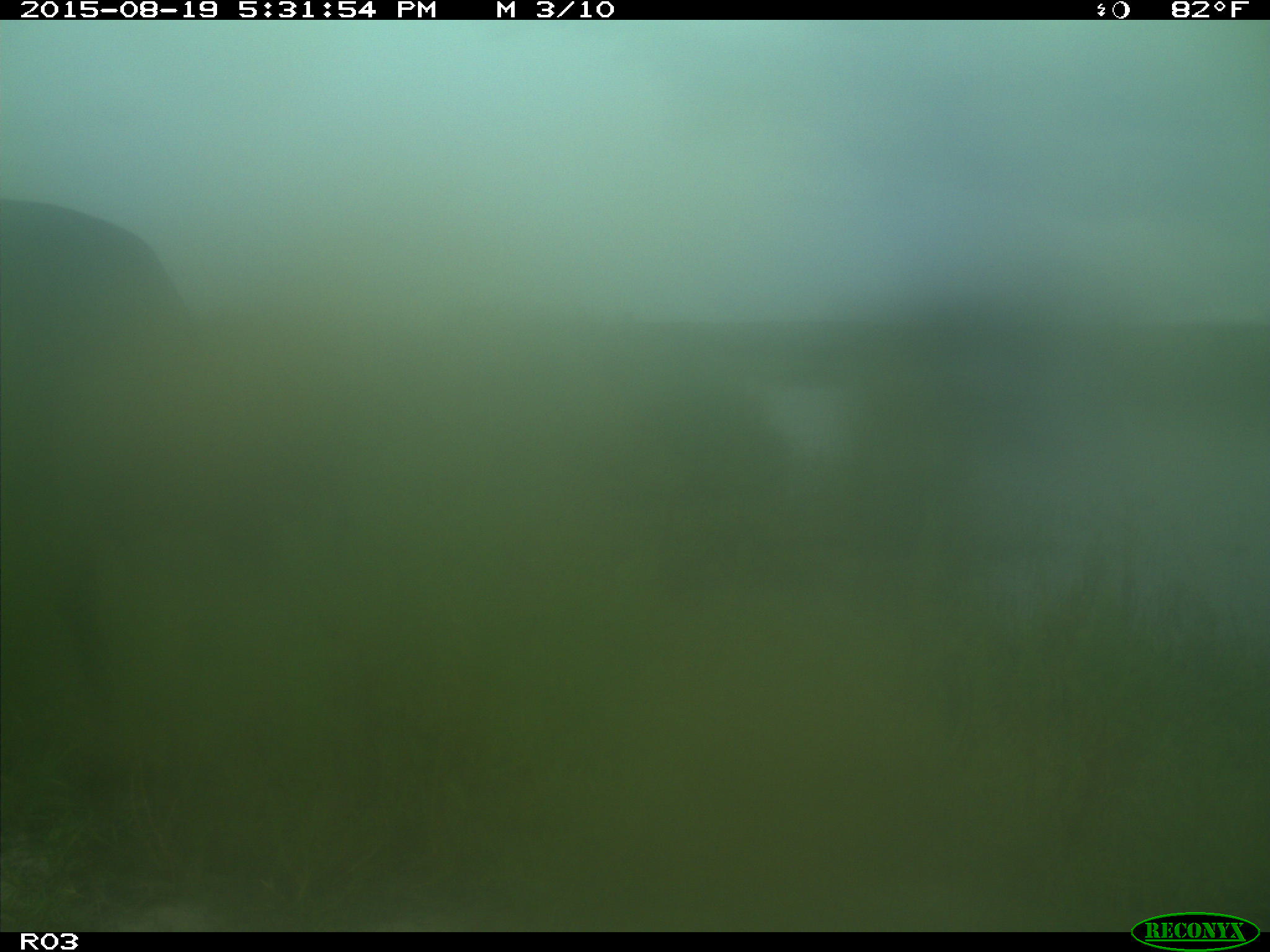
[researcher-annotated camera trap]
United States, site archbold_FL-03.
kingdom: Animalia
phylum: Chordata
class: Mammalia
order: Artiodactyla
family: Bovidae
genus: Bos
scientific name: Bos taurus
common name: domestic cow